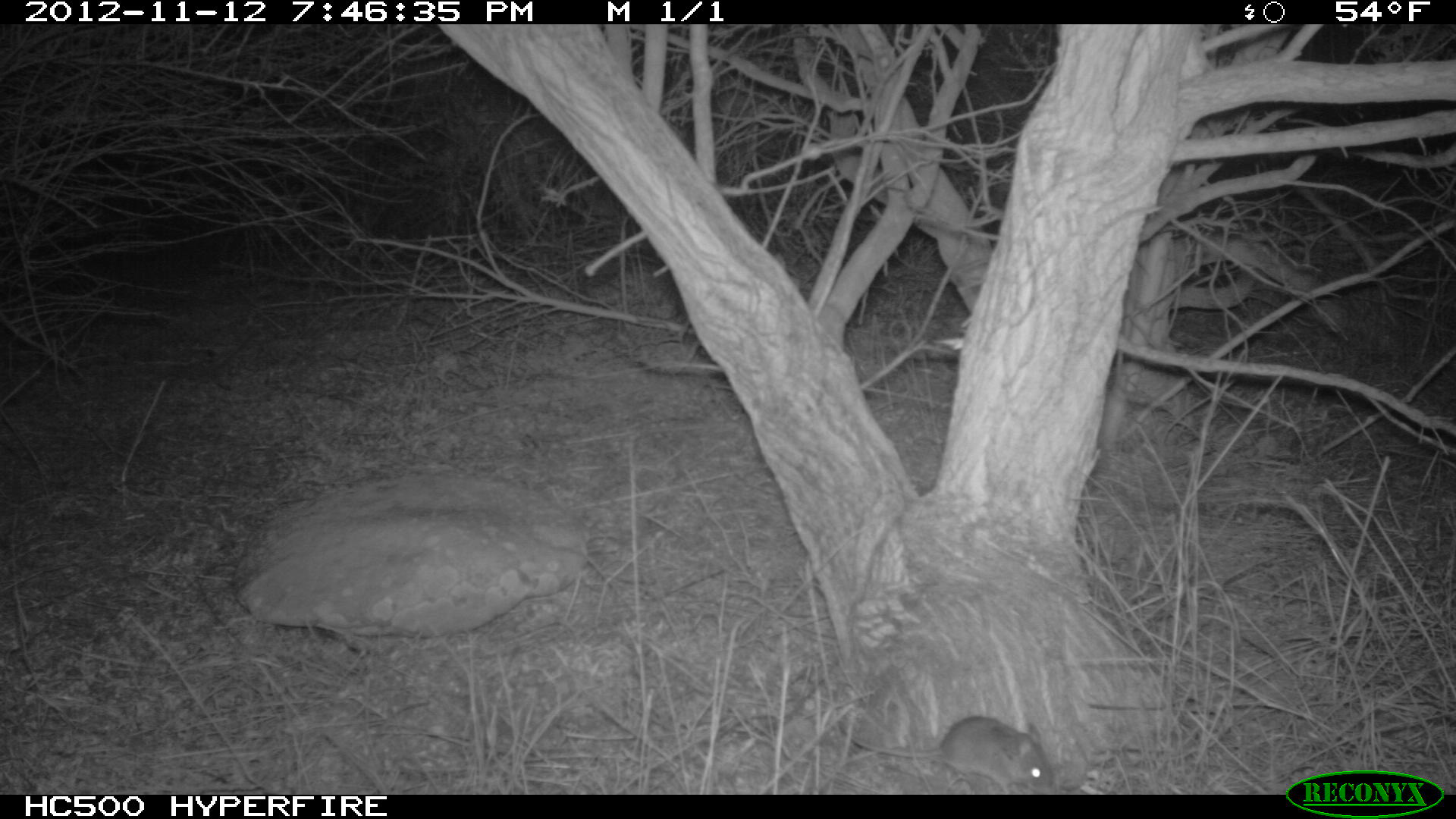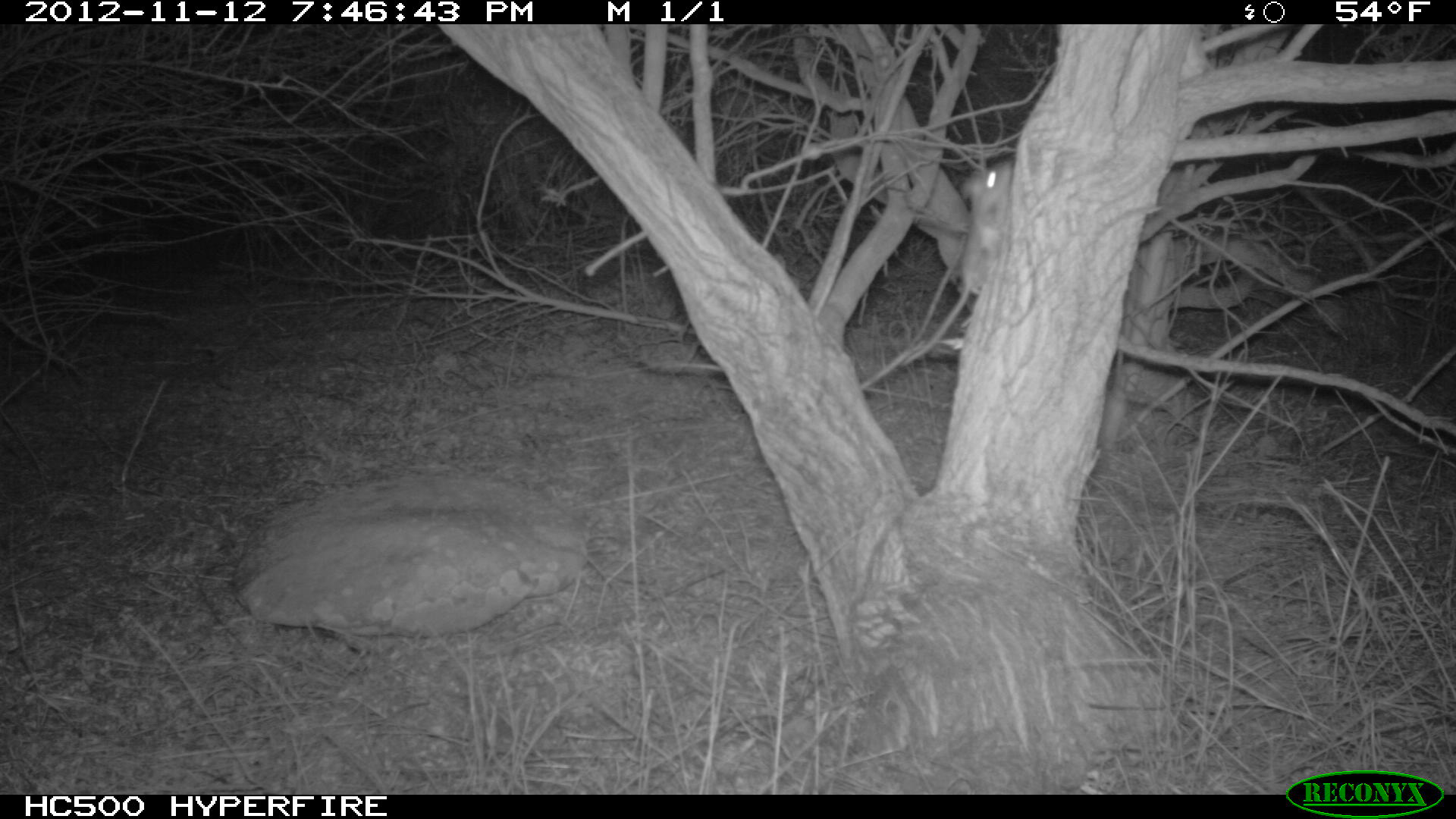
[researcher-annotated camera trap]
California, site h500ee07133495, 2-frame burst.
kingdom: Animalia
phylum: Chordata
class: Mammalia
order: Rodentia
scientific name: Rodentia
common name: rodent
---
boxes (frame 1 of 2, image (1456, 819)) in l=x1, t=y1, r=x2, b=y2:
rodent: l=839, t=715, r=1053, b=794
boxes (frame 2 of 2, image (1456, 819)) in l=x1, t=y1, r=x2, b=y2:
rodent: l=899, t=157, r=1012, b=368